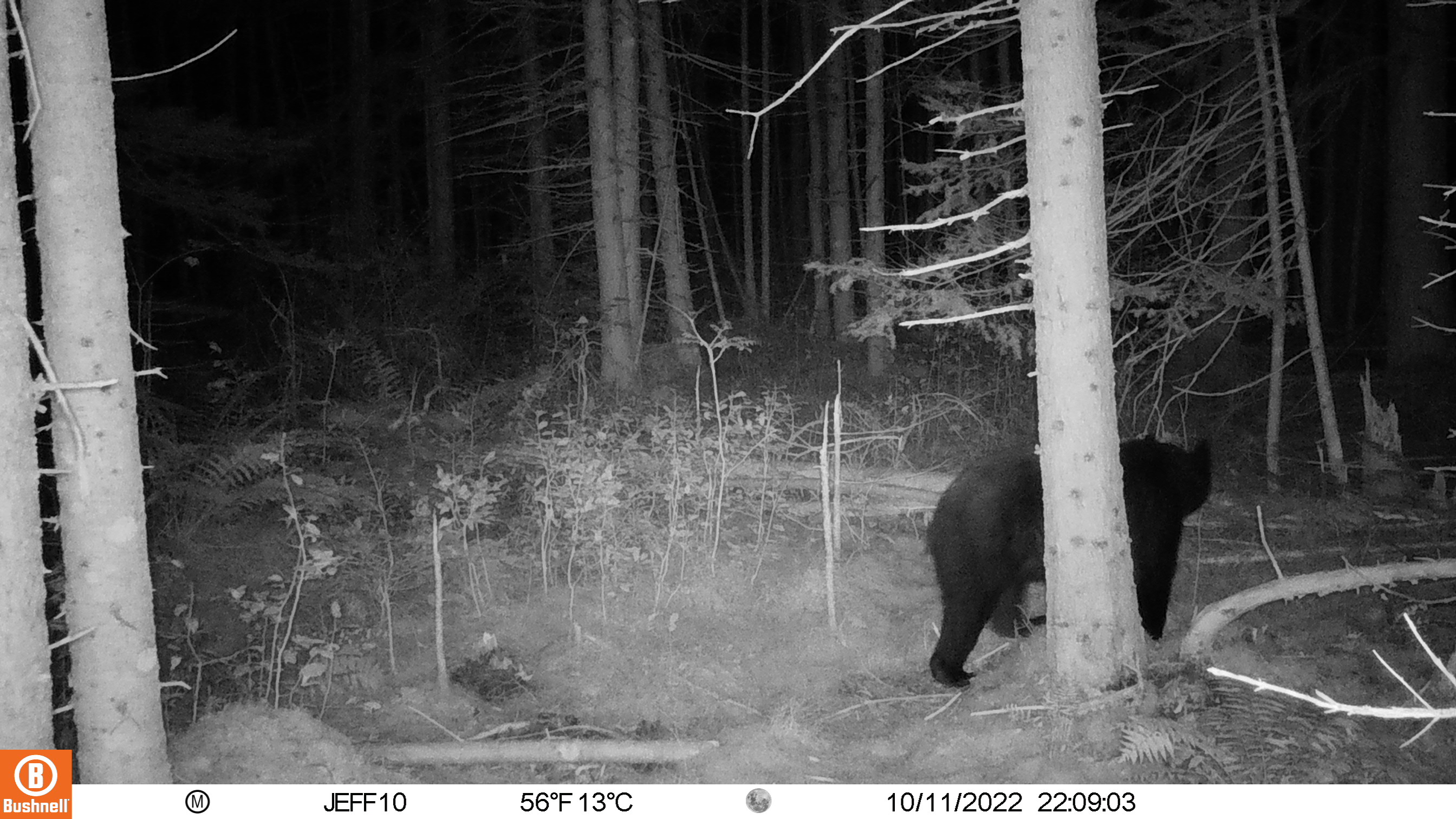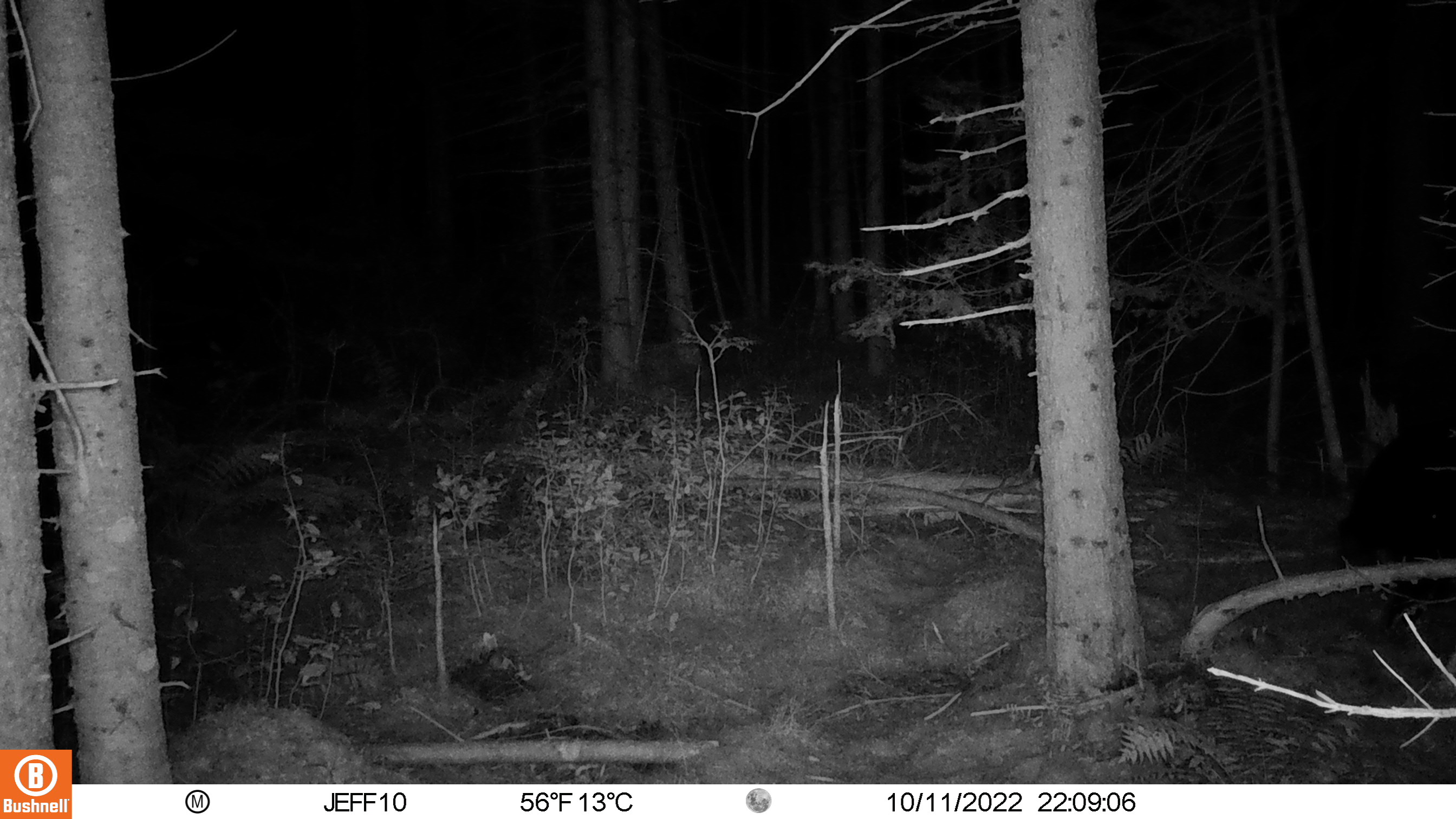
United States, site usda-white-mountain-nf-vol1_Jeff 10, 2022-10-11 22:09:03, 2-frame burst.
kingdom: Animalia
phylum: Chordata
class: Mammalia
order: Carnivora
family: Ursidae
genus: Ursus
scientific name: Ursus americanus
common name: black bear